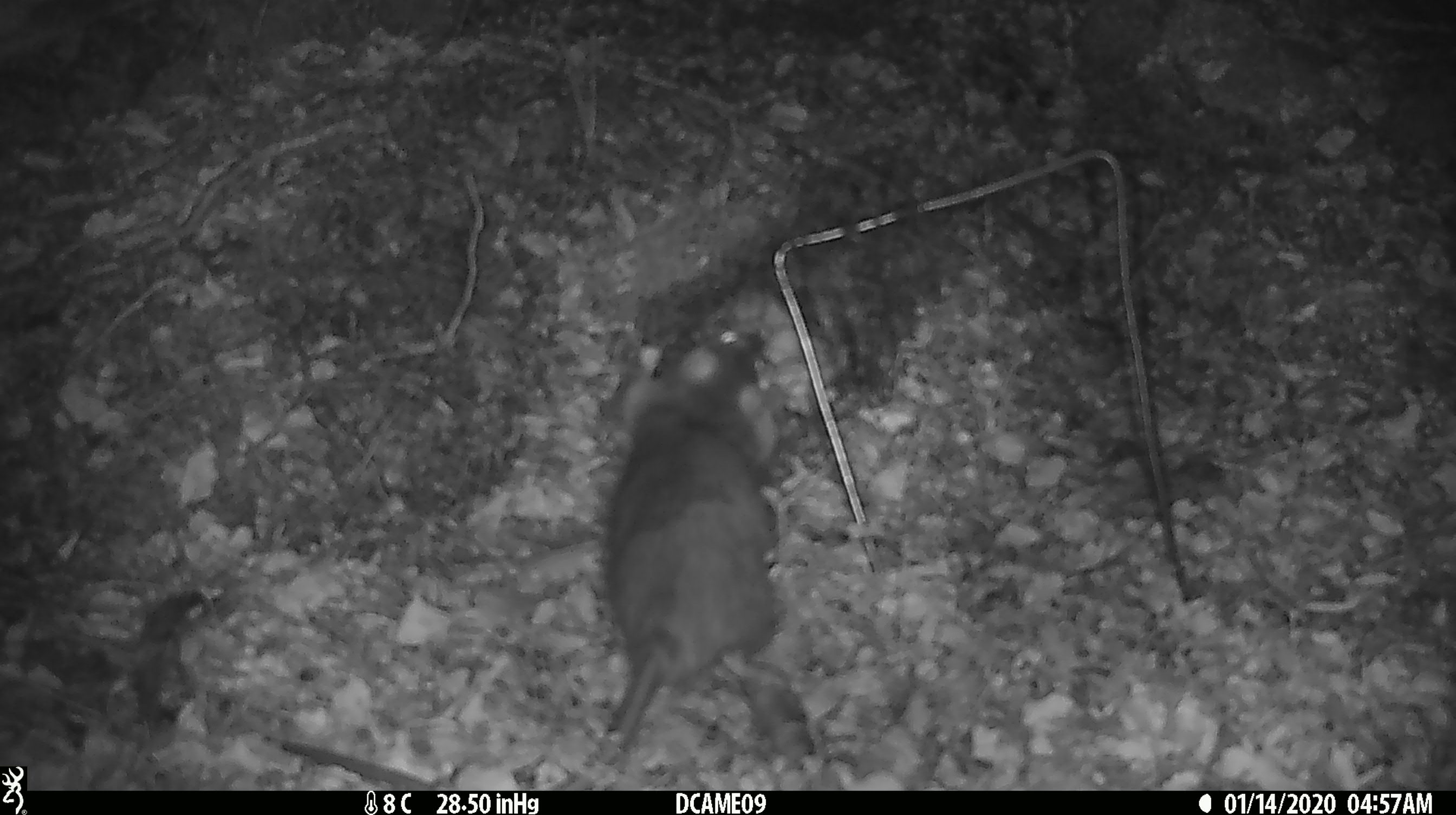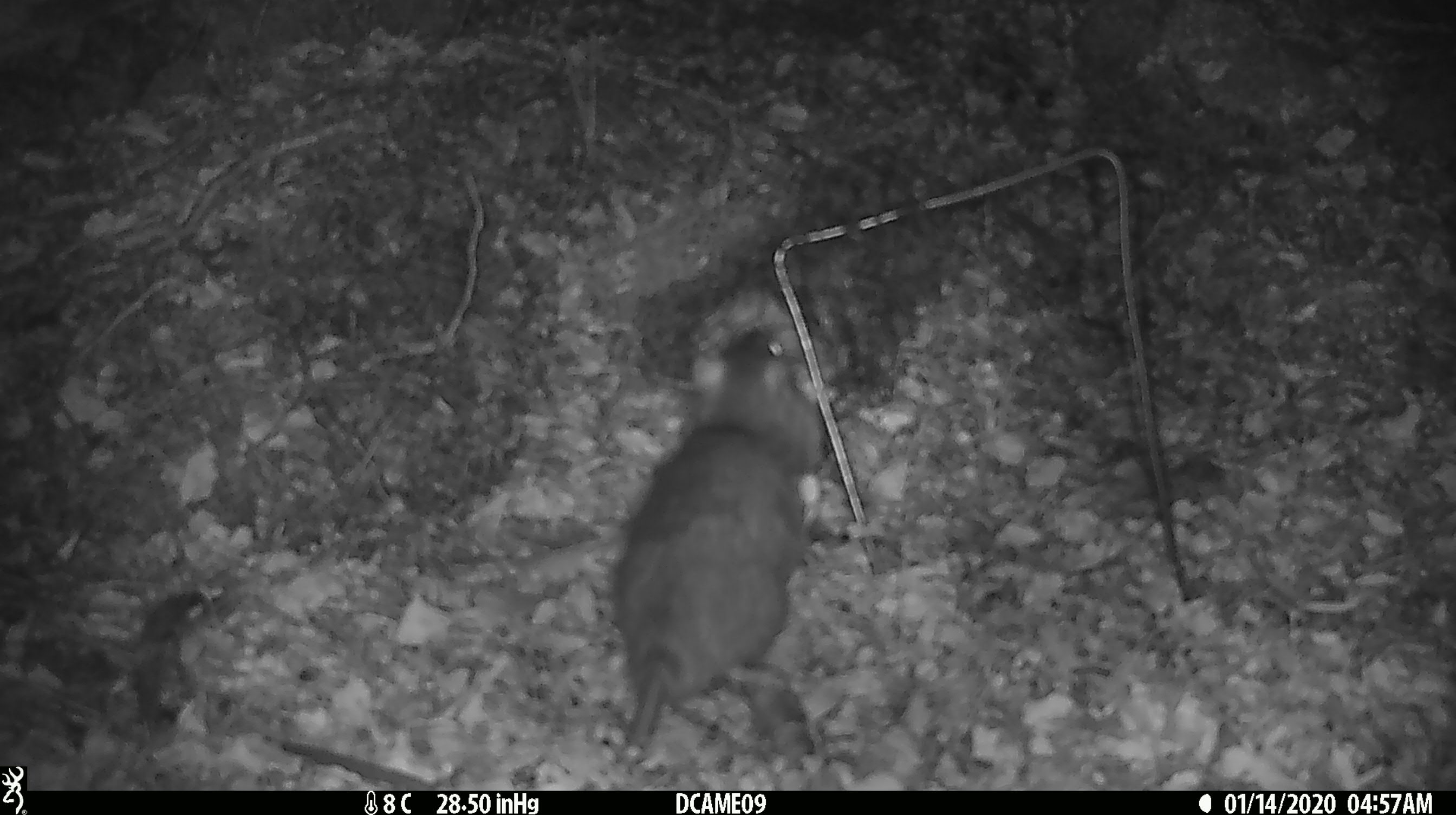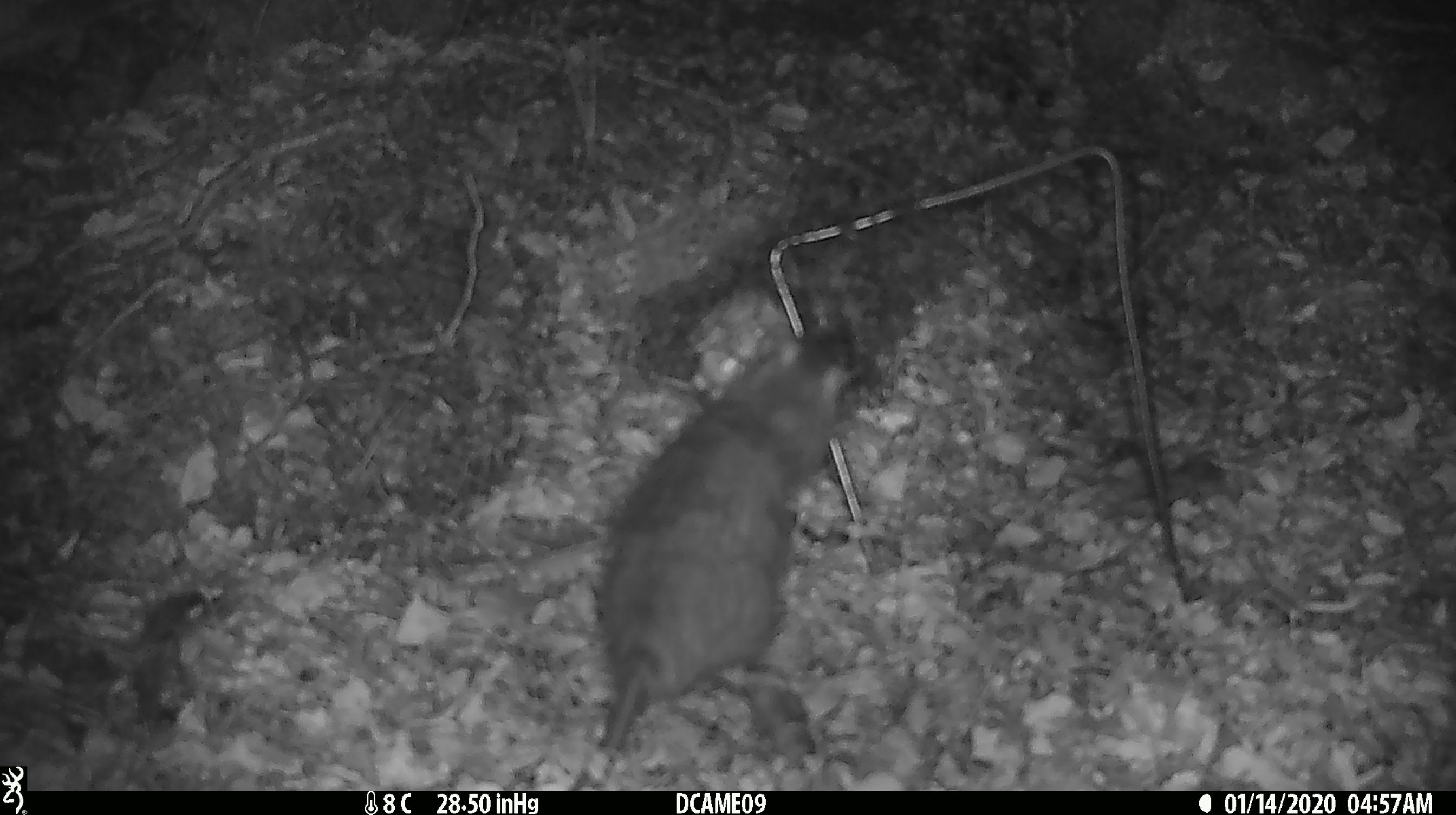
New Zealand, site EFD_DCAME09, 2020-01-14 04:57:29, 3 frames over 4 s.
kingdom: Animalia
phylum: Chordata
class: Mammalia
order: Rodentia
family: Muridae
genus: Rattus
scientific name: Rattus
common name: rat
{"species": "rat (Rattus)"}